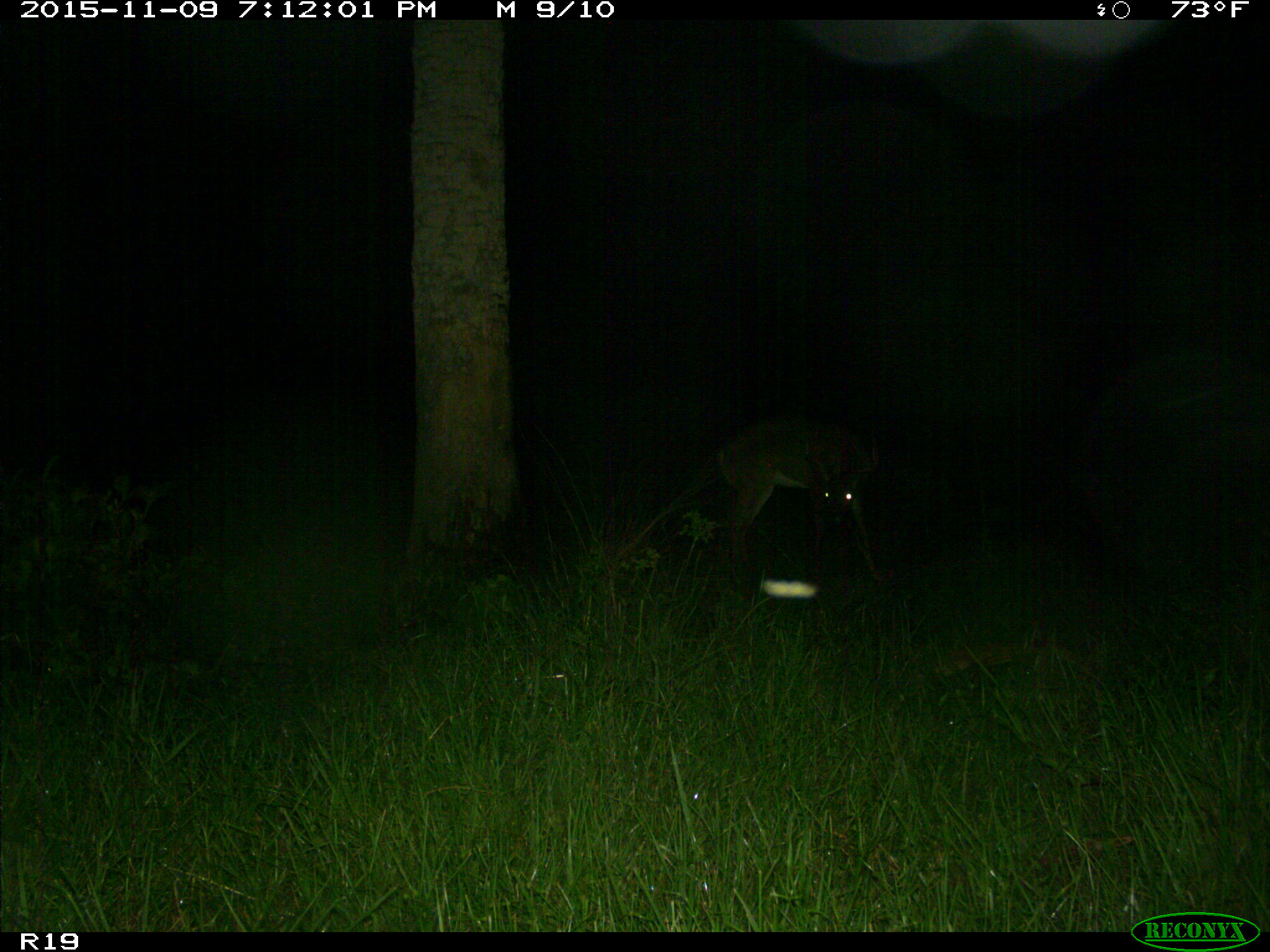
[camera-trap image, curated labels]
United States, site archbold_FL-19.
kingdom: Animalia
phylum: Chordata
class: Mammalia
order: Artiodactyla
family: Cervidae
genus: Odocoileus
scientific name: Odocoileus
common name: deer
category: unidentified deer